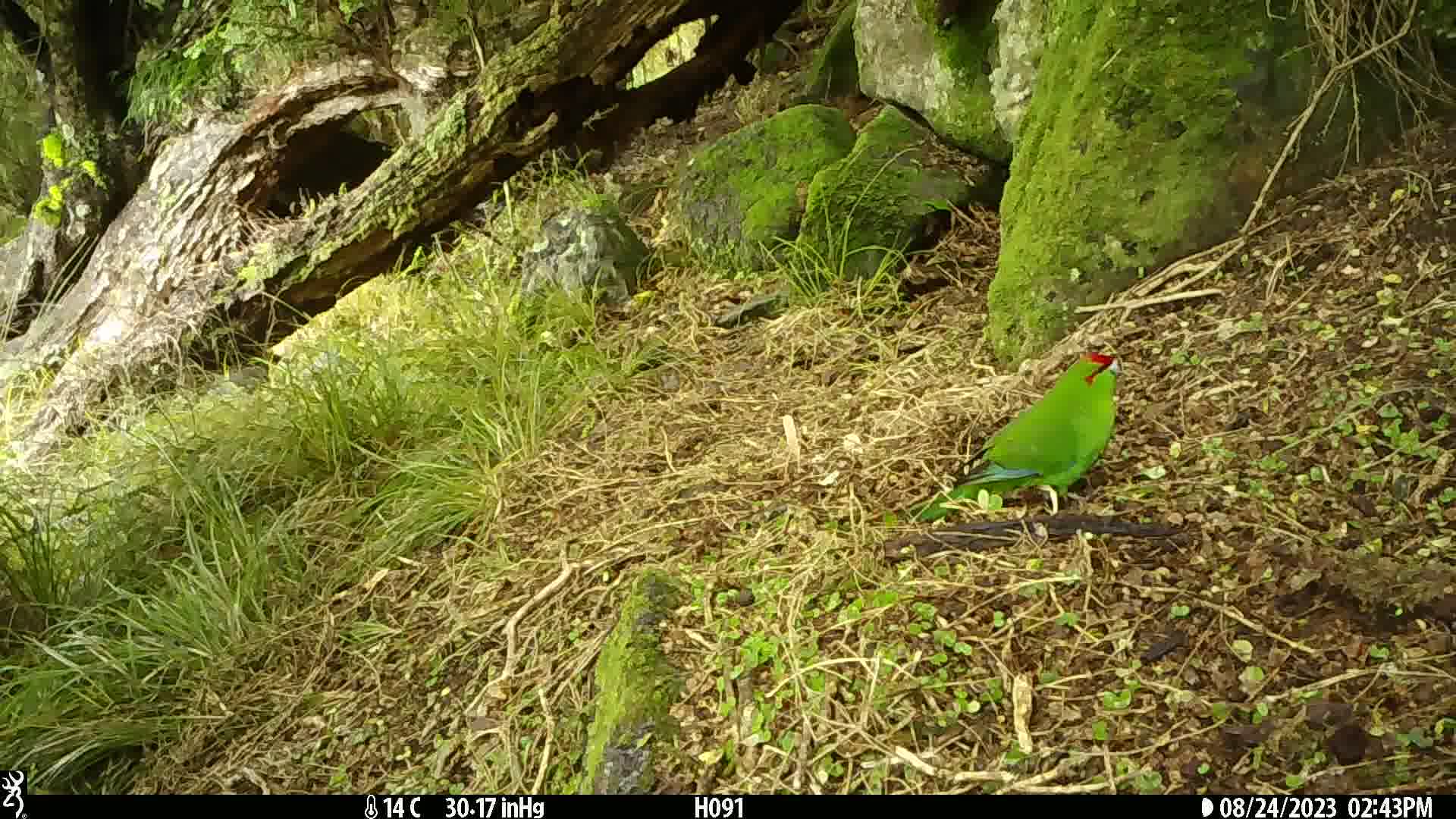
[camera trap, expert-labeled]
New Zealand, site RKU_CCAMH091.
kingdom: Animalia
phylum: Chordata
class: Aves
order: Psittaciformes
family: Psittaculidae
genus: Cyanoramphus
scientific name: Cyanoramphus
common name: parakeet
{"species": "parakeet (Cyanoramphus)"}